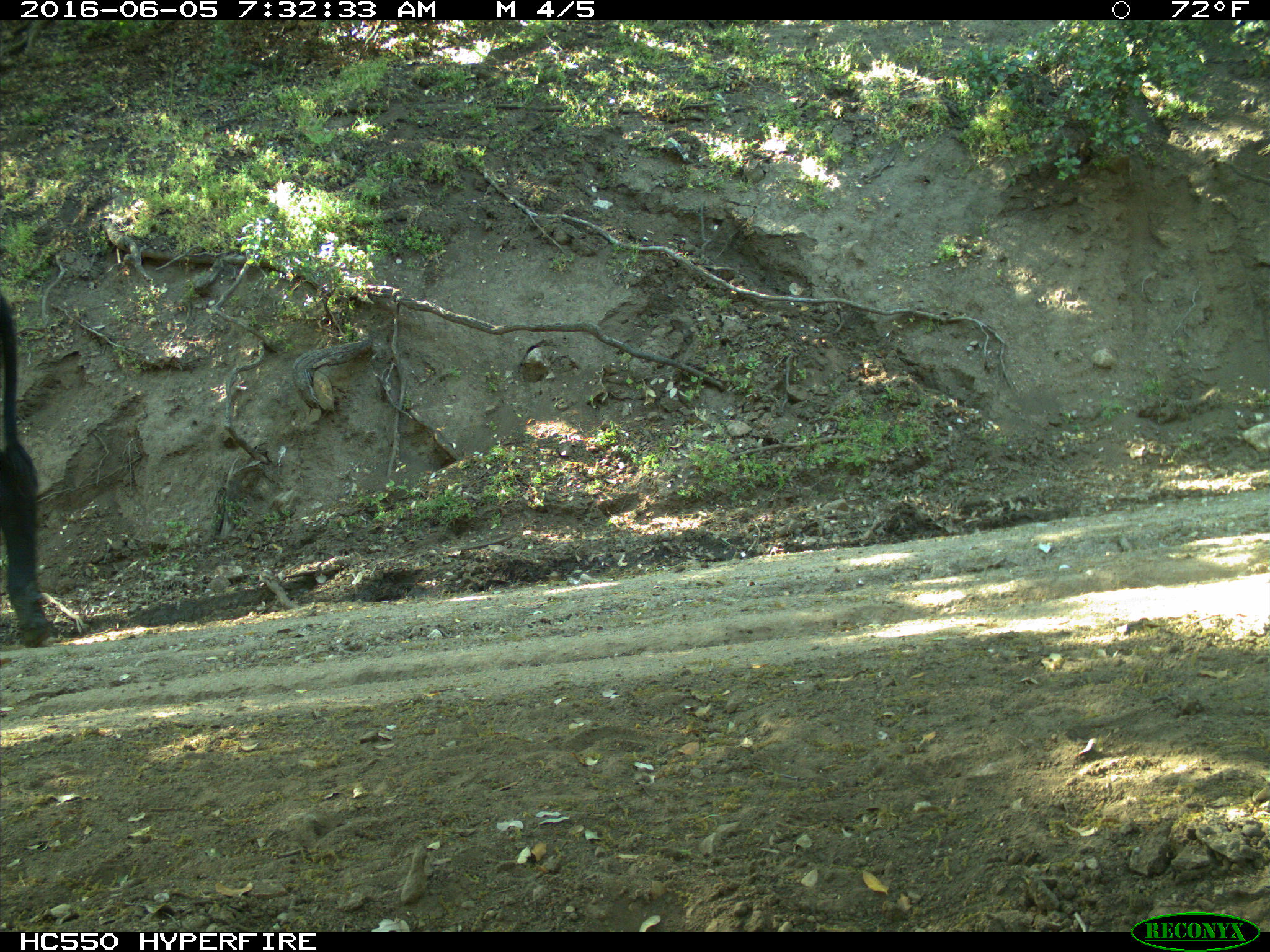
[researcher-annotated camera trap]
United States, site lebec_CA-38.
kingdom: Animalia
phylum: Chordata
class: Mammalia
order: Artiodactyla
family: Bovidae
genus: Bos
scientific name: Bos taurus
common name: domestic cow